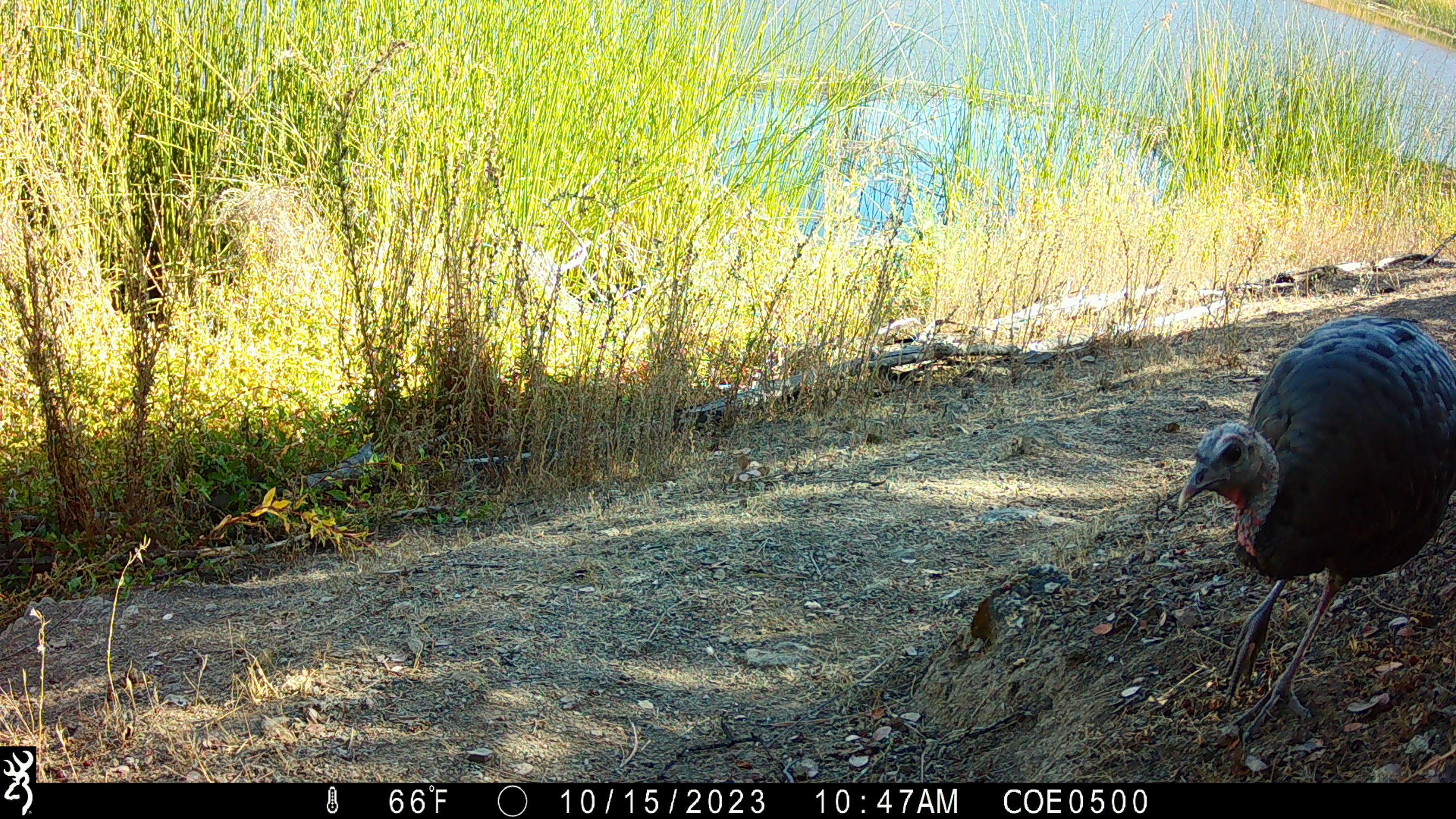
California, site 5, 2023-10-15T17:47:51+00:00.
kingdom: Animalia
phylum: Chordata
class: Aves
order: Galliformes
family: Phasianidae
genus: Meleagris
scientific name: Meleagris gallopavo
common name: turkey